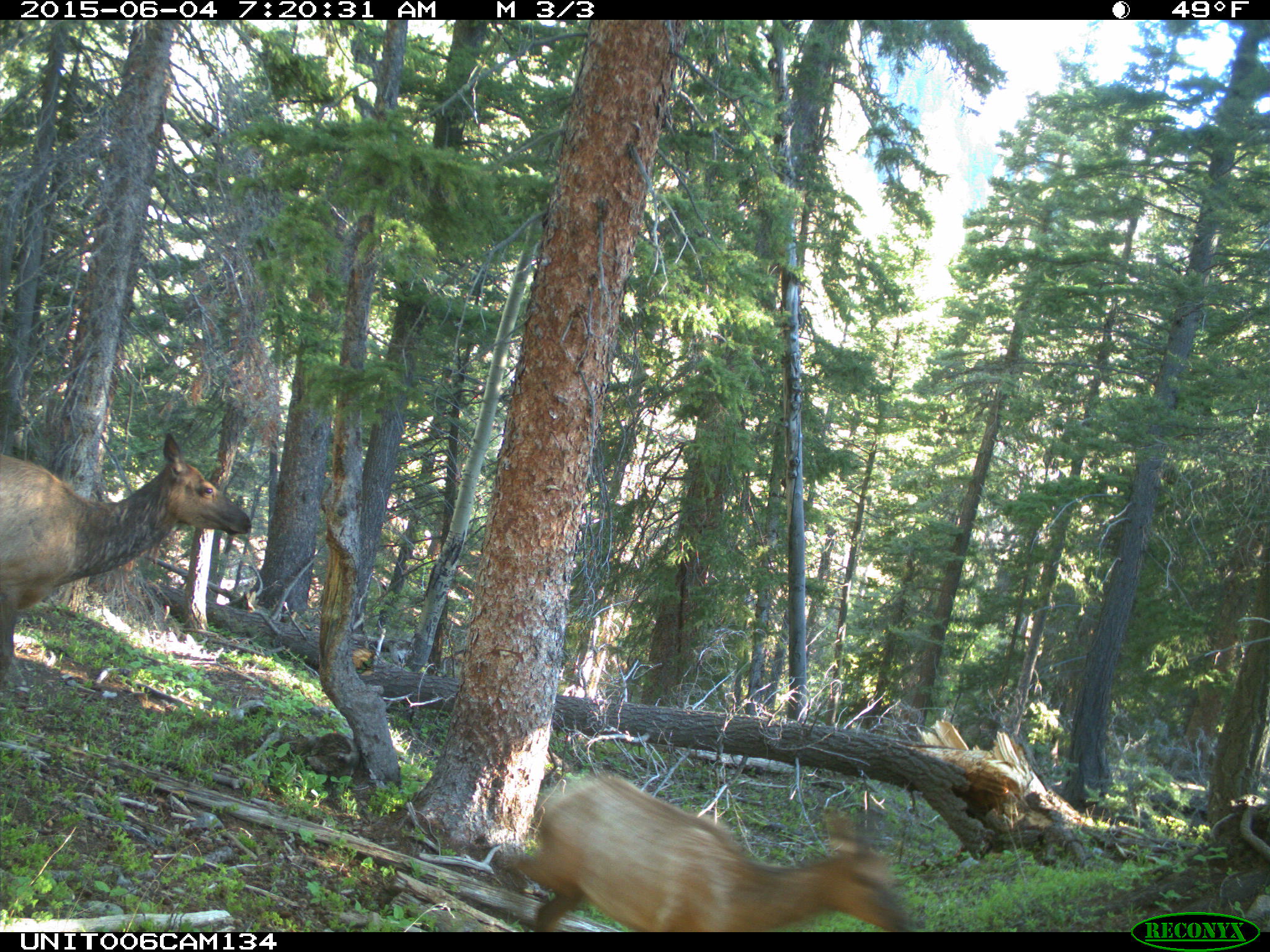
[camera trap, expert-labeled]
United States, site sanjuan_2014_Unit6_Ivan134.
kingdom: Animalia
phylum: Chordata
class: Mammalia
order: Artiodactyla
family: Cervidae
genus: Cervus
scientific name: Cervus elaphus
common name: red deer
Cervus elaphus (red deer).